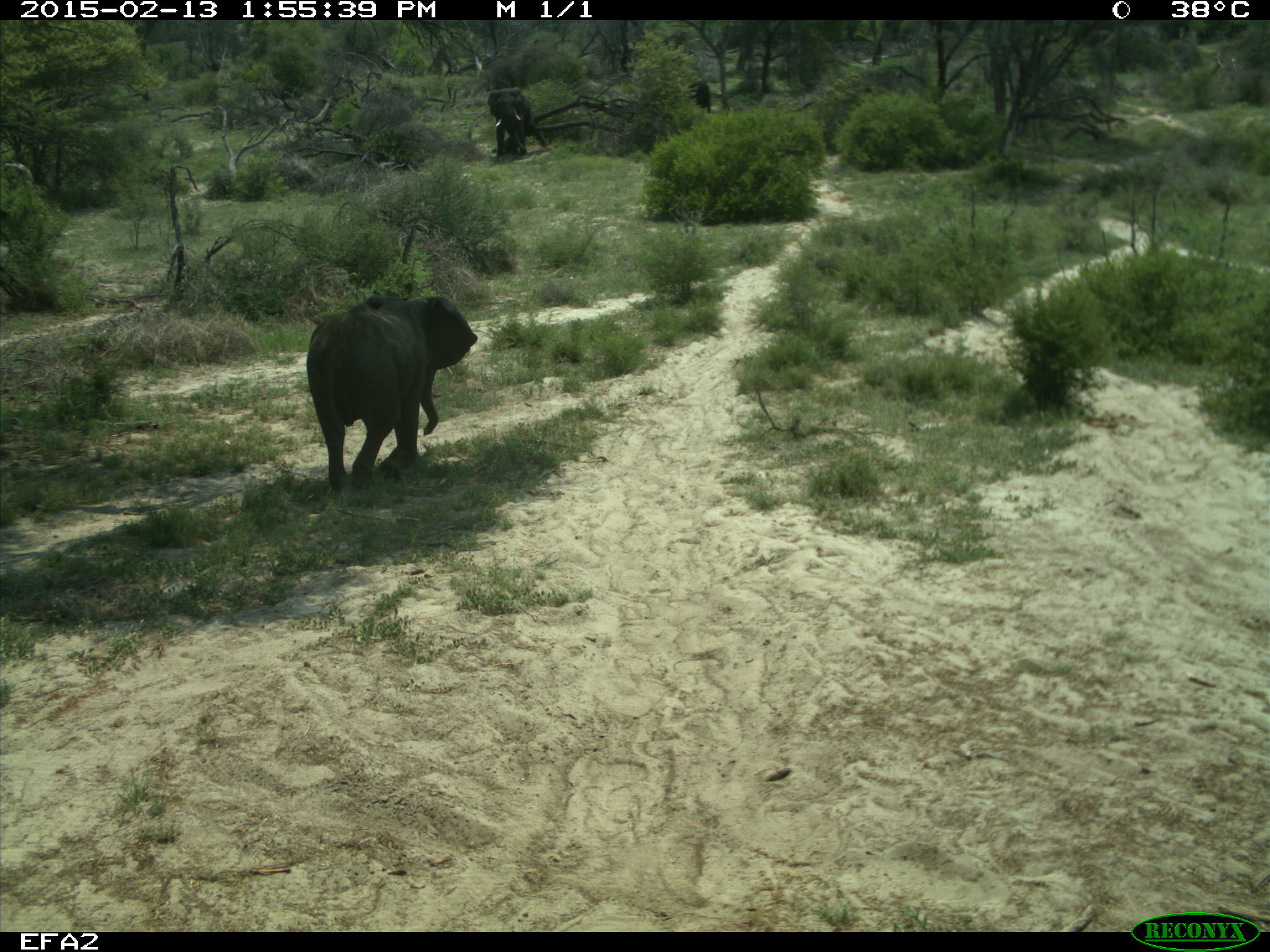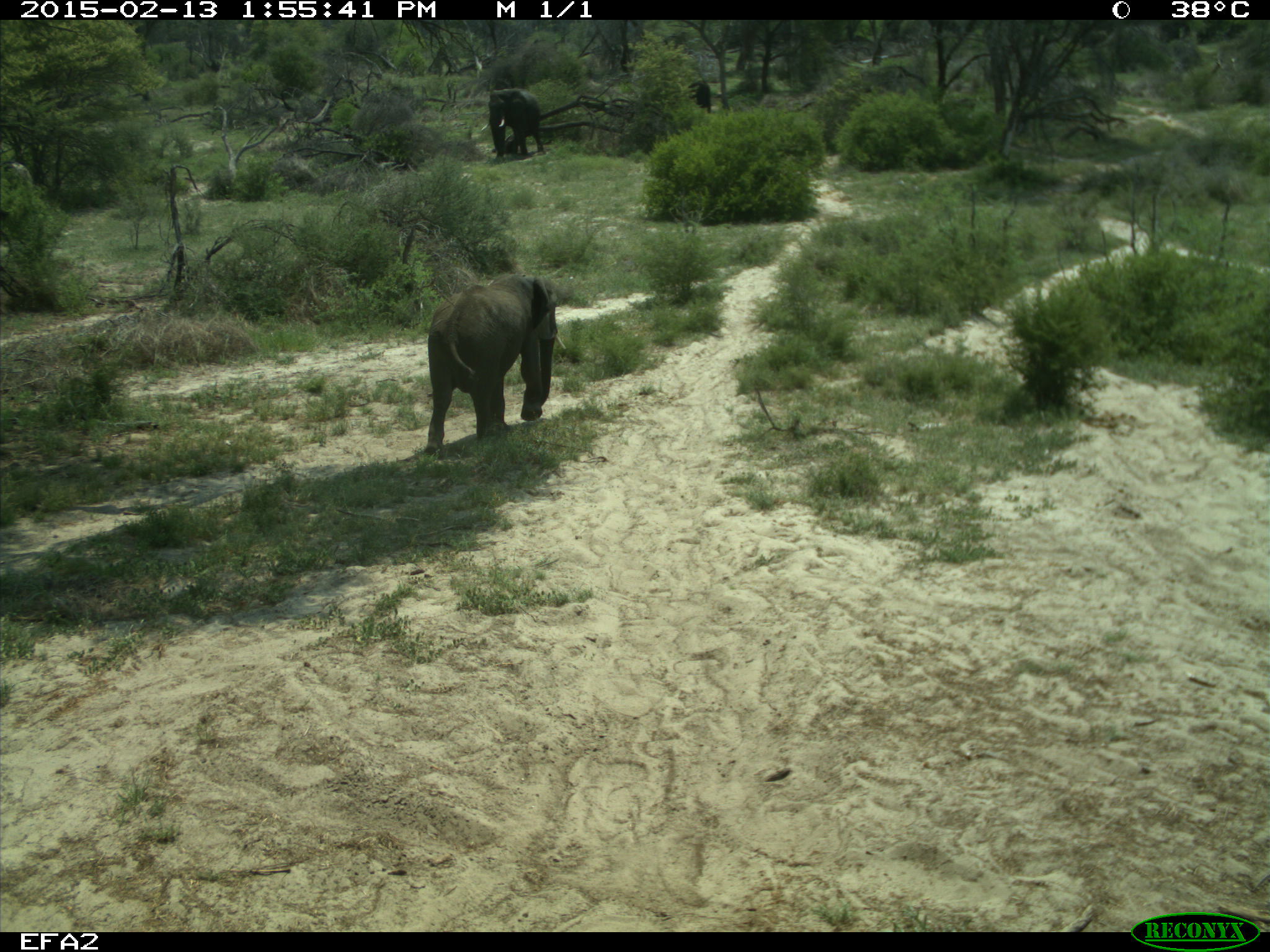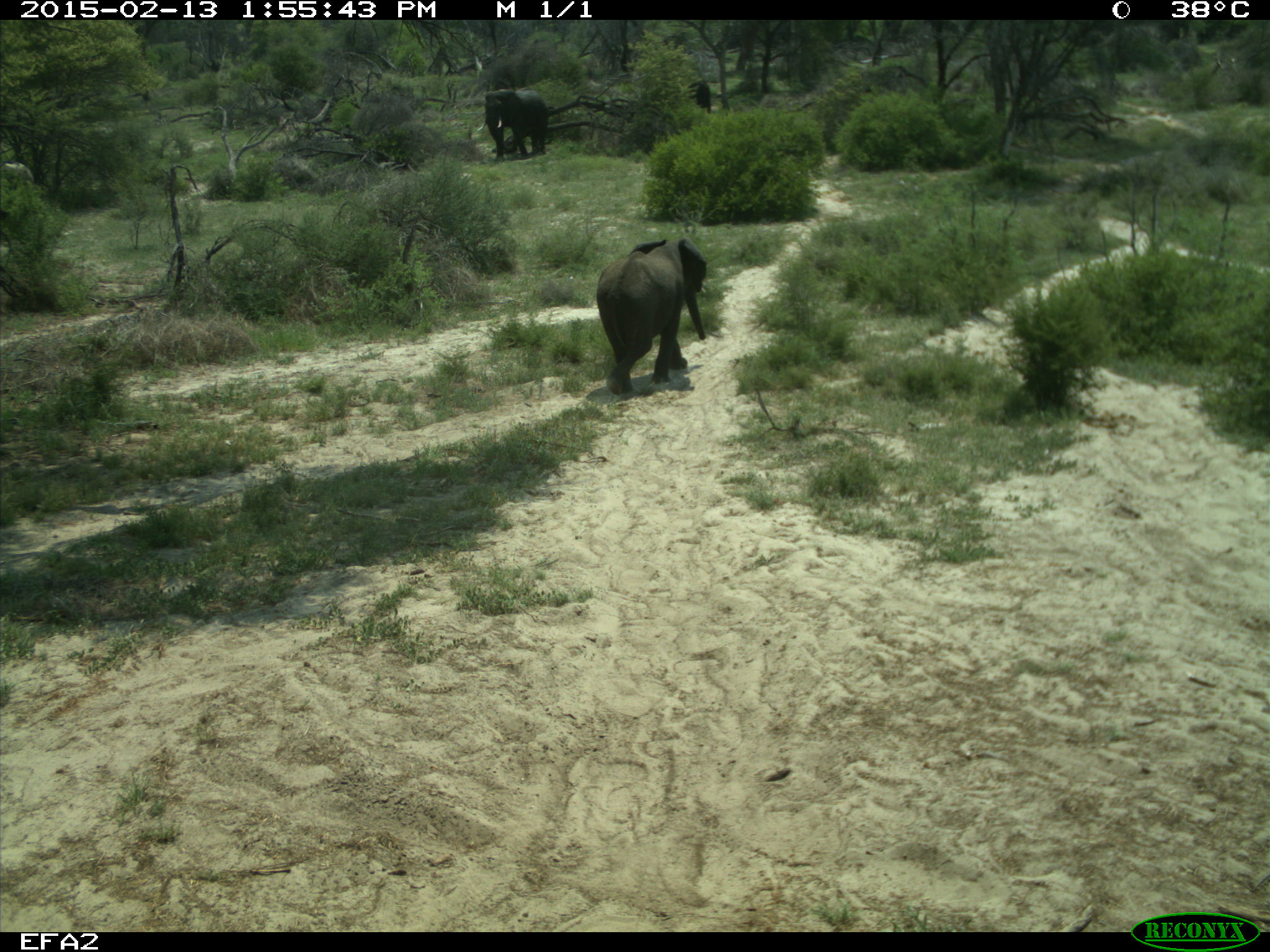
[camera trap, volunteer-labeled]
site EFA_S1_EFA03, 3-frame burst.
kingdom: Animalia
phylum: Chordata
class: Mammalia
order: Proboscidea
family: Elephantidae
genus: Loxodonta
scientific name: Loxodonta africana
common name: african bush elephant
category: elephant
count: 3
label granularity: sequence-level